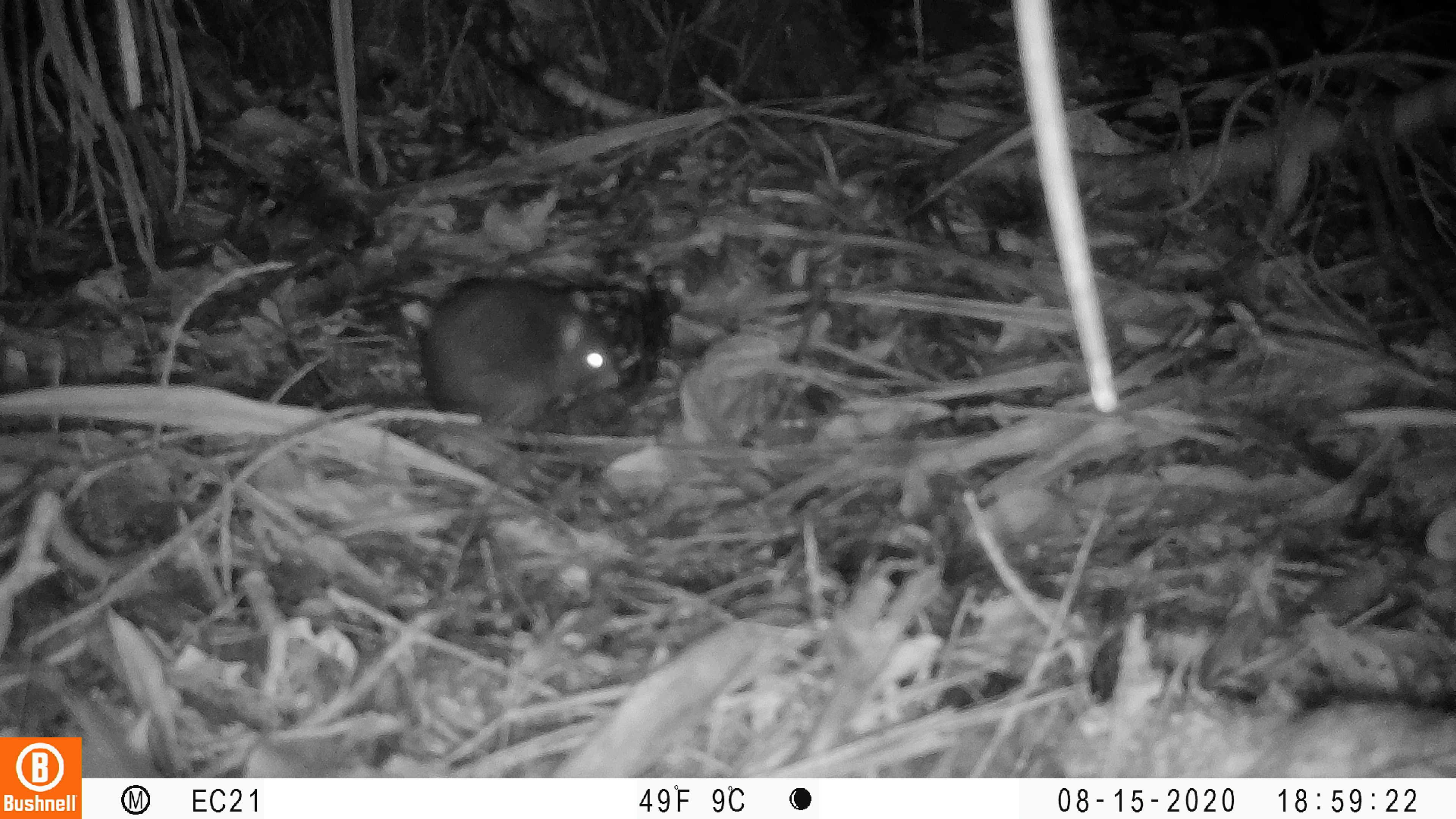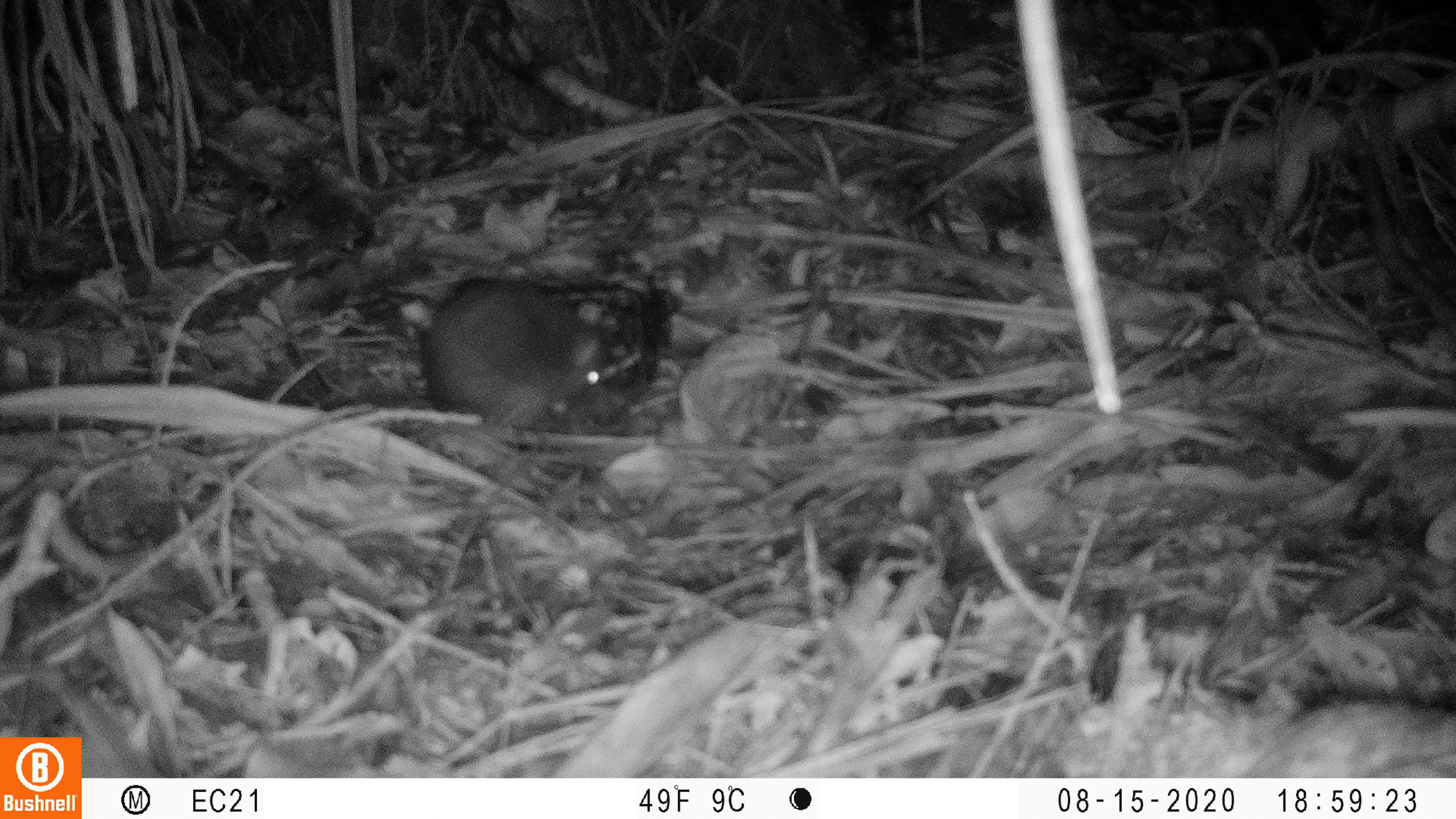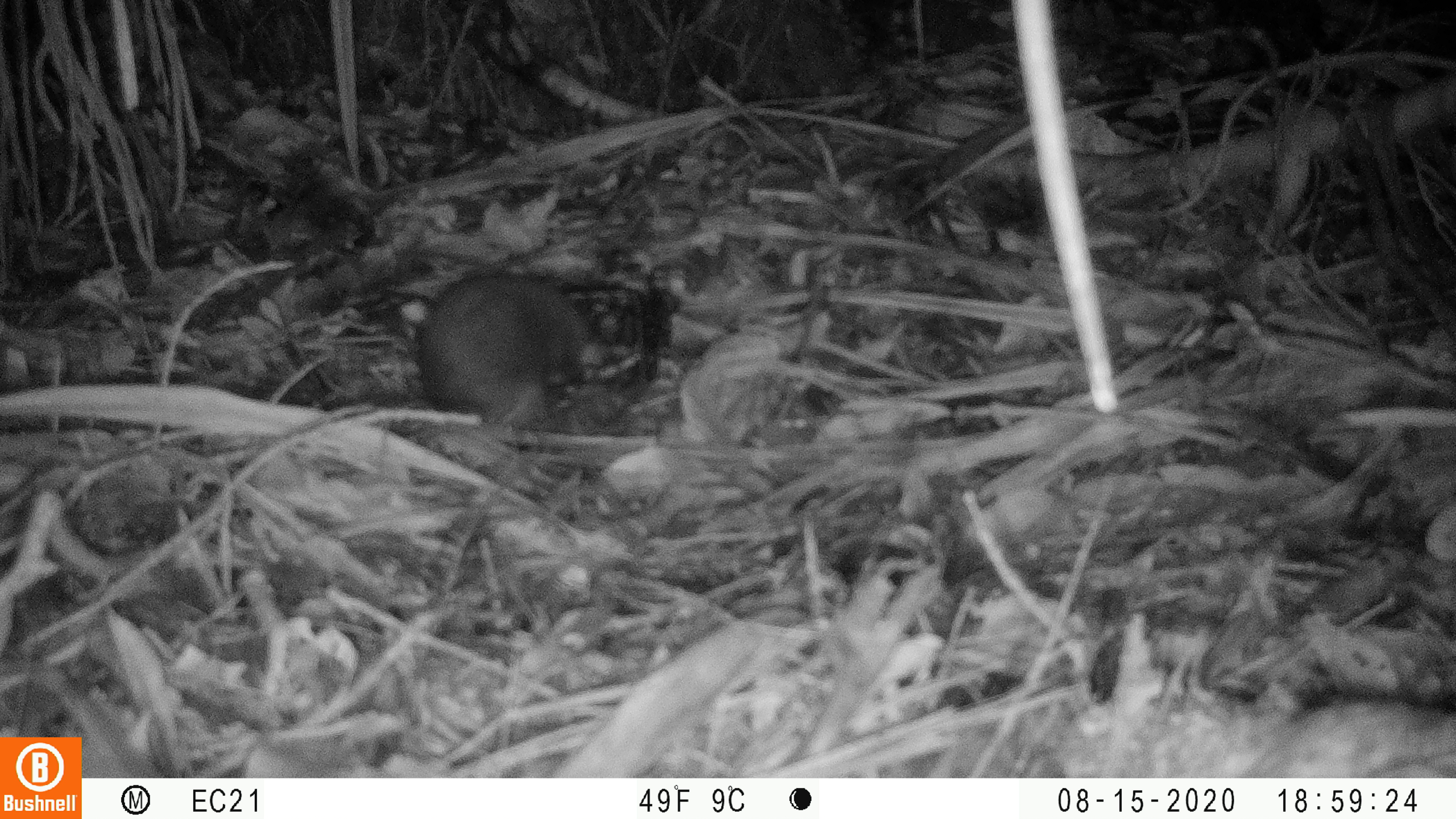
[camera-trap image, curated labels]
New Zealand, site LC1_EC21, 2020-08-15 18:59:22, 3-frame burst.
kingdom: Animalia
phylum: Chordata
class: Mammalia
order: Rodentia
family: Muridae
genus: Rattus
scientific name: Rattus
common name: rat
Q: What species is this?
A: Rat (Rattus).